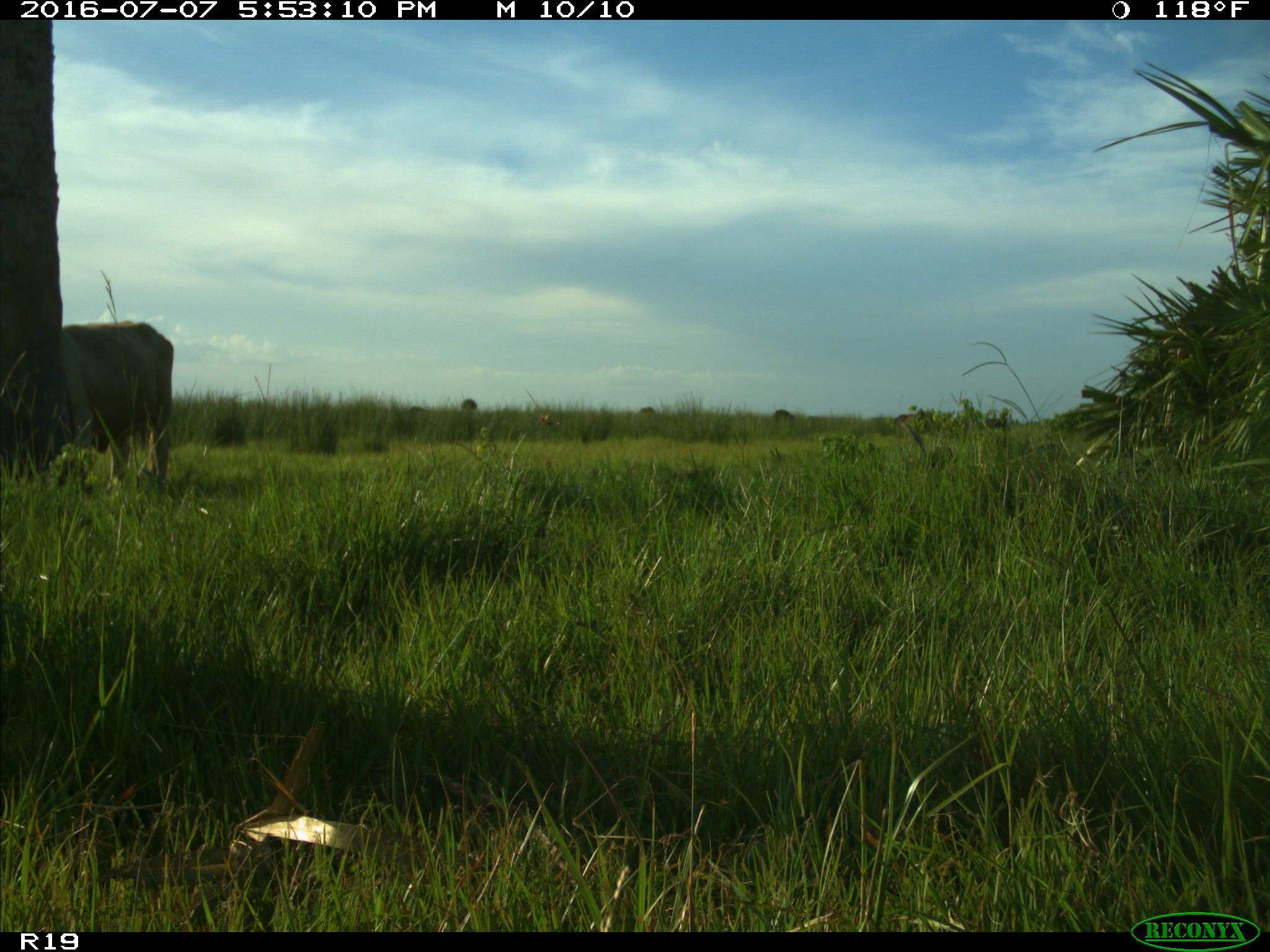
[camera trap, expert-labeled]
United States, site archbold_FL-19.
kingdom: Animalia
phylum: Chordata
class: Mammalia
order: Artiodactyla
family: Bovidae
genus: Bos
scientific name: Bos taurus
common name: domestic cow